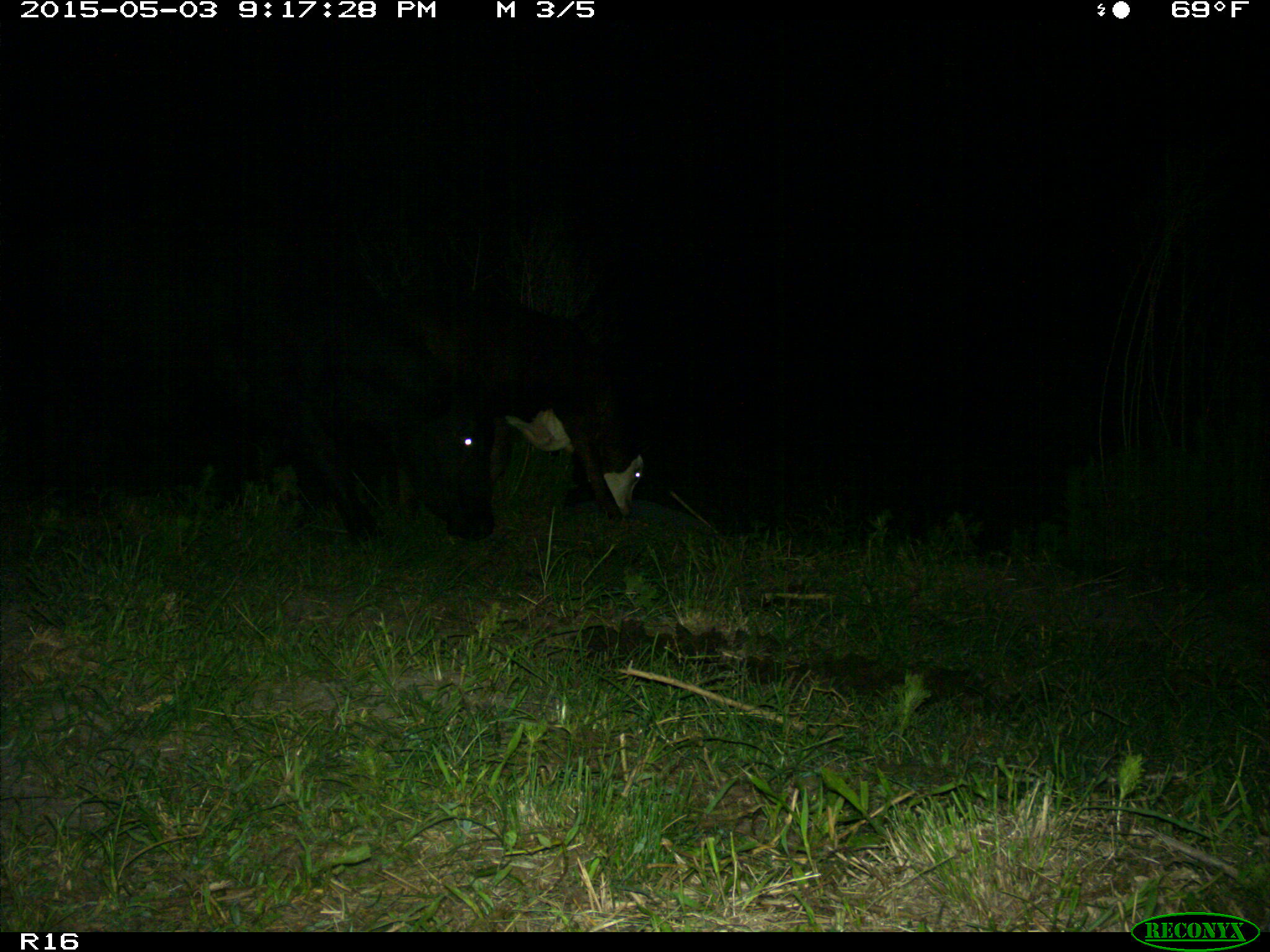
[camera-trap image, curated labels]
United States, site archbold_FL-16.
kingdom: Animalia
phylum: Chordata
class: Mammalia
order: Artiodactyla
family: Bovidae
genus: Bos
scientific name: Bos taurus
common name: domestic cow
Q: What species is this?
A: Bos taurus (domestic cow).